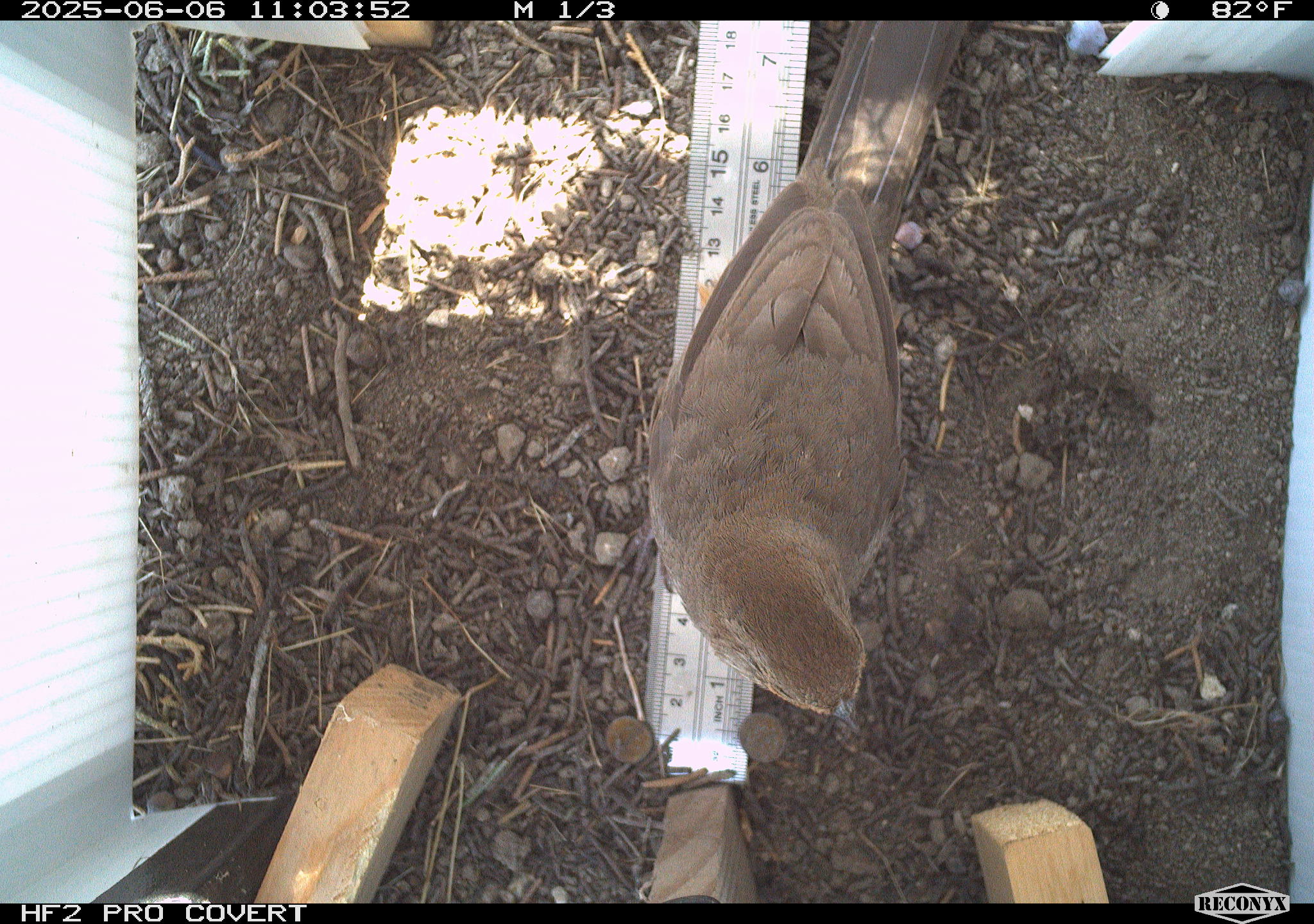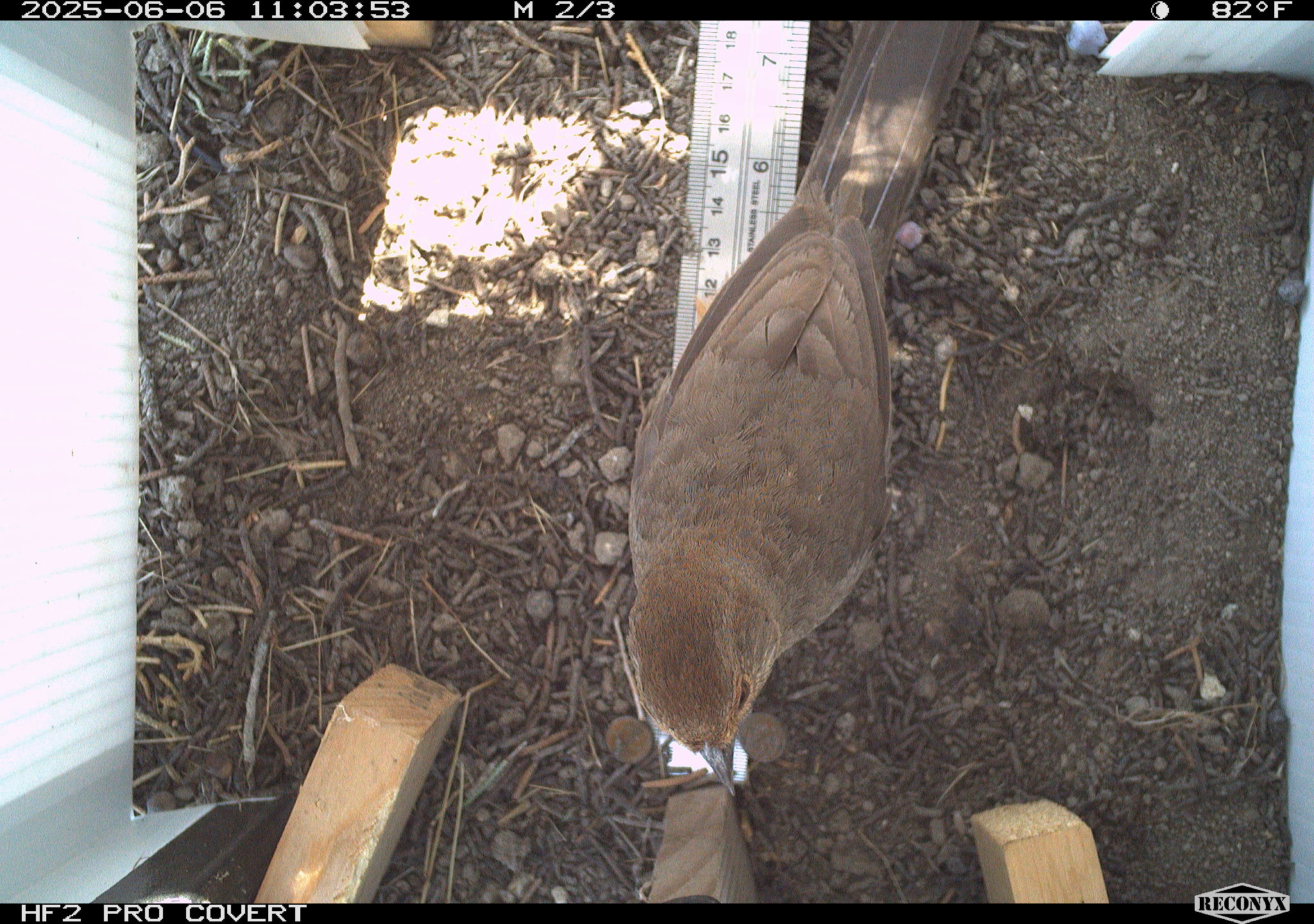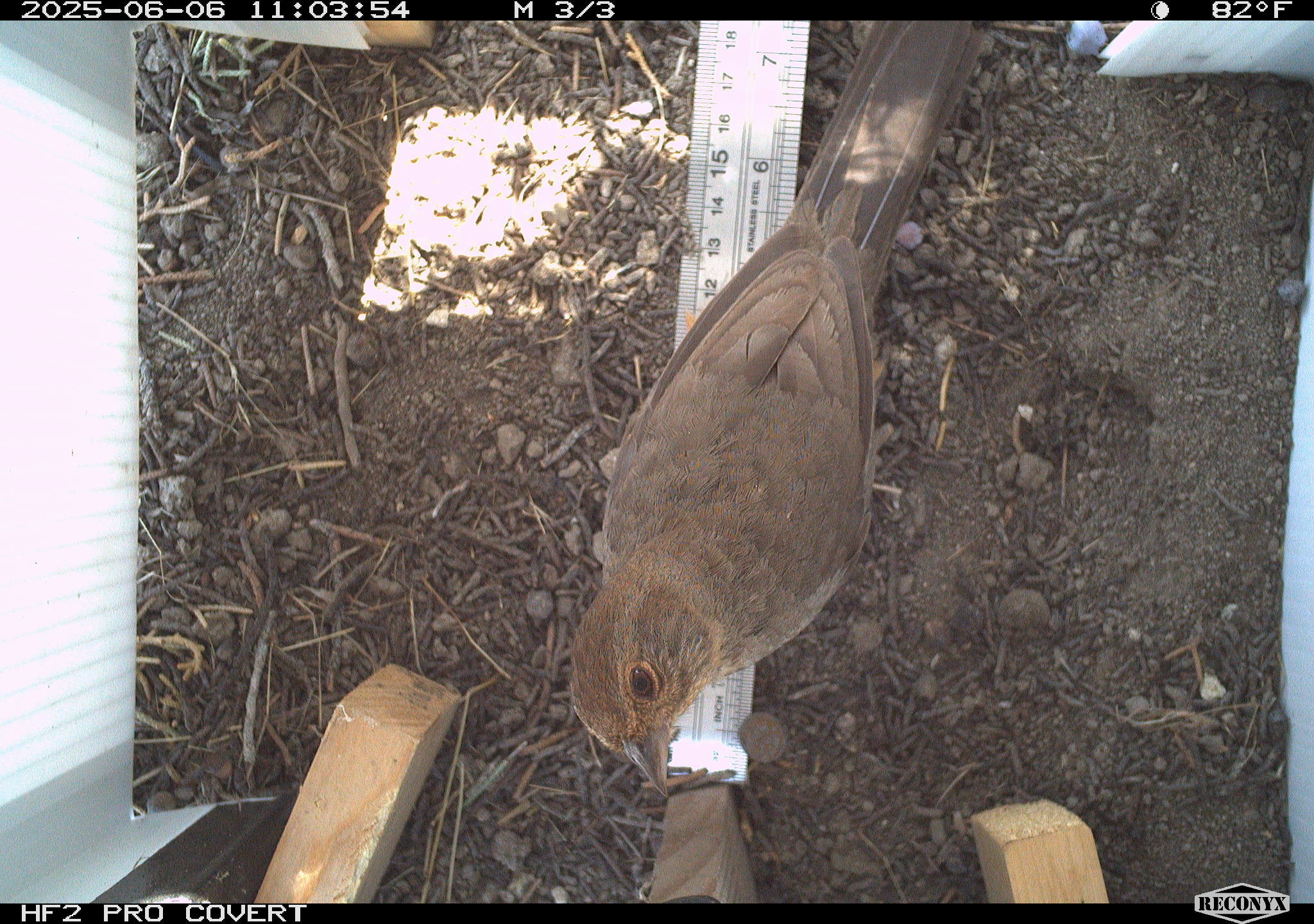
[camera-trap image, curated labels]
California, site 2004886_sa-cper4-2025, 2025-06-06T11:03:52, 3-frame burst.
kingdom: Animalia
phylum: Chordata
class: Aves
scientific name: Aves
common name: bird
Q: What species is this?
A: Bird (Aves).